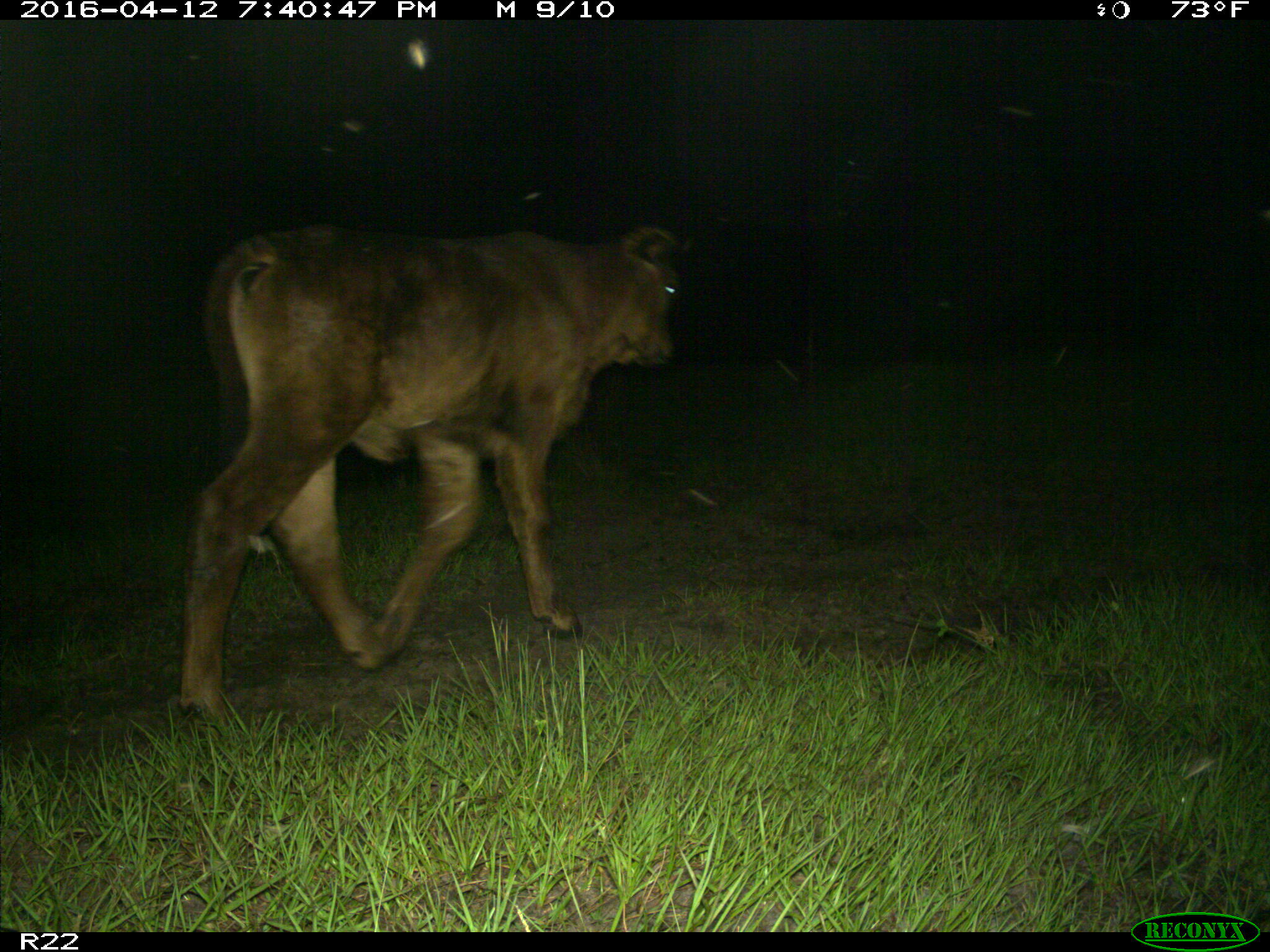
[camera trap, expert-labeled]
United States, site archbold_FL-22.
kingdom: Animalia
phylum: Chordata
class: Mammalia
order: Artiodactyla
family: Bovidae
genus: Bos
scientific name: Bos taurus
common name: domestic cow